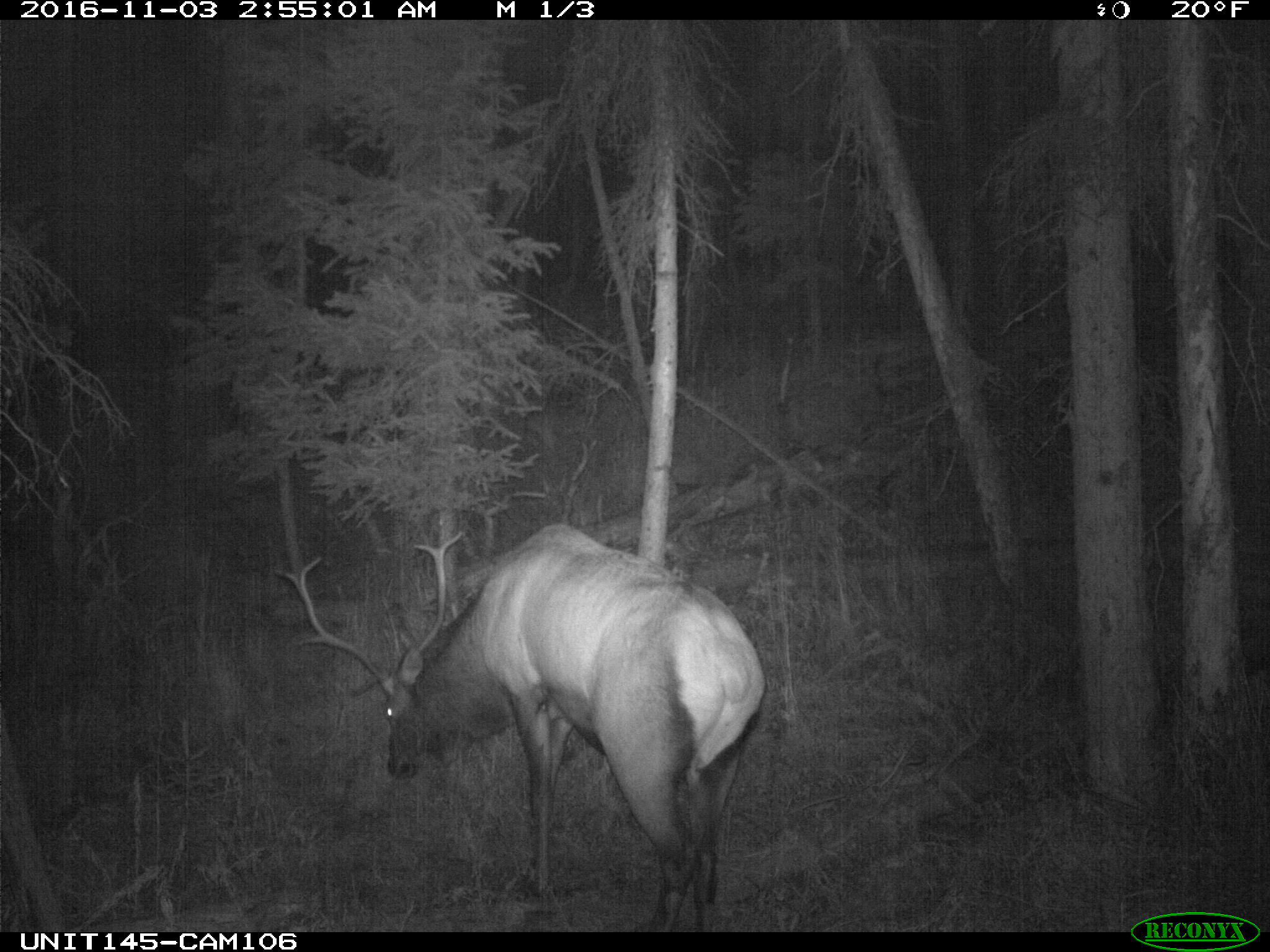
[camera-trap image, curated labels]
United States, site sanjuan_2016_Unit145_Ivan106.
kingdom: Animalia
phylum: Chordata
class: Mammalia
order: Artiodactyla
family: Cervidae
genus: Cervus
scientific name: Cervus elaphus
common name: red deer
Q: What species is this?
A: Cervus elaphus (red deer).